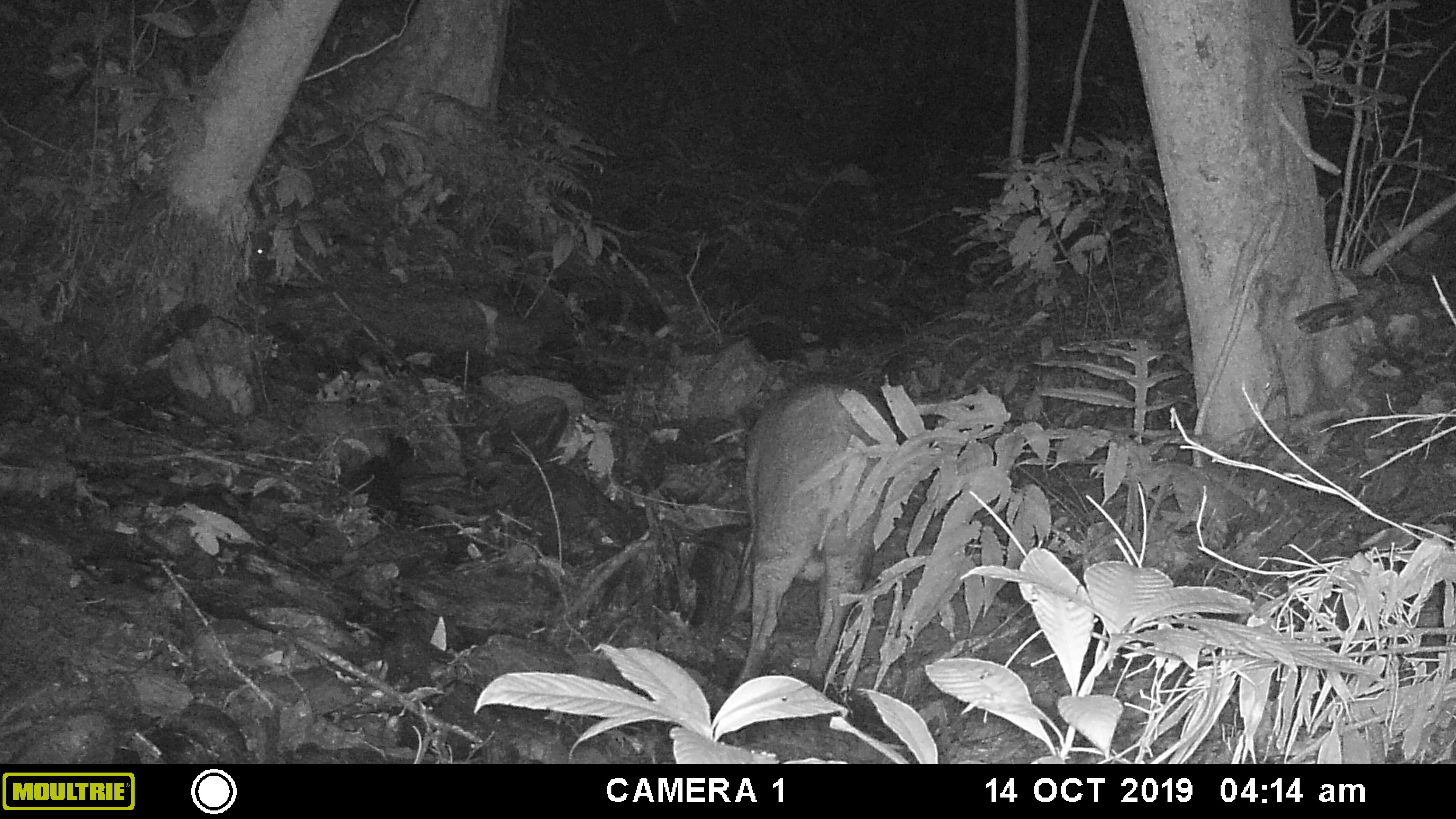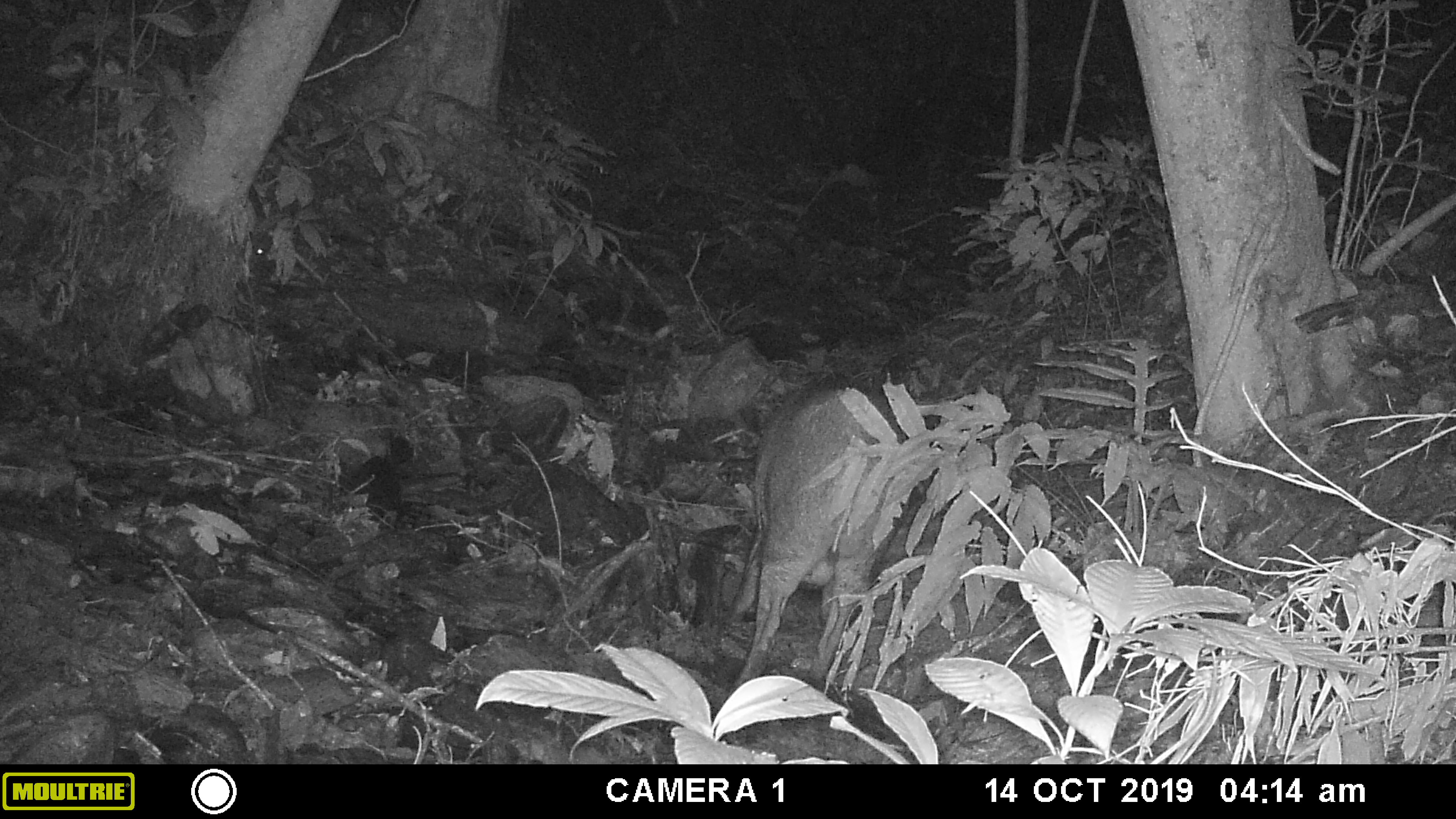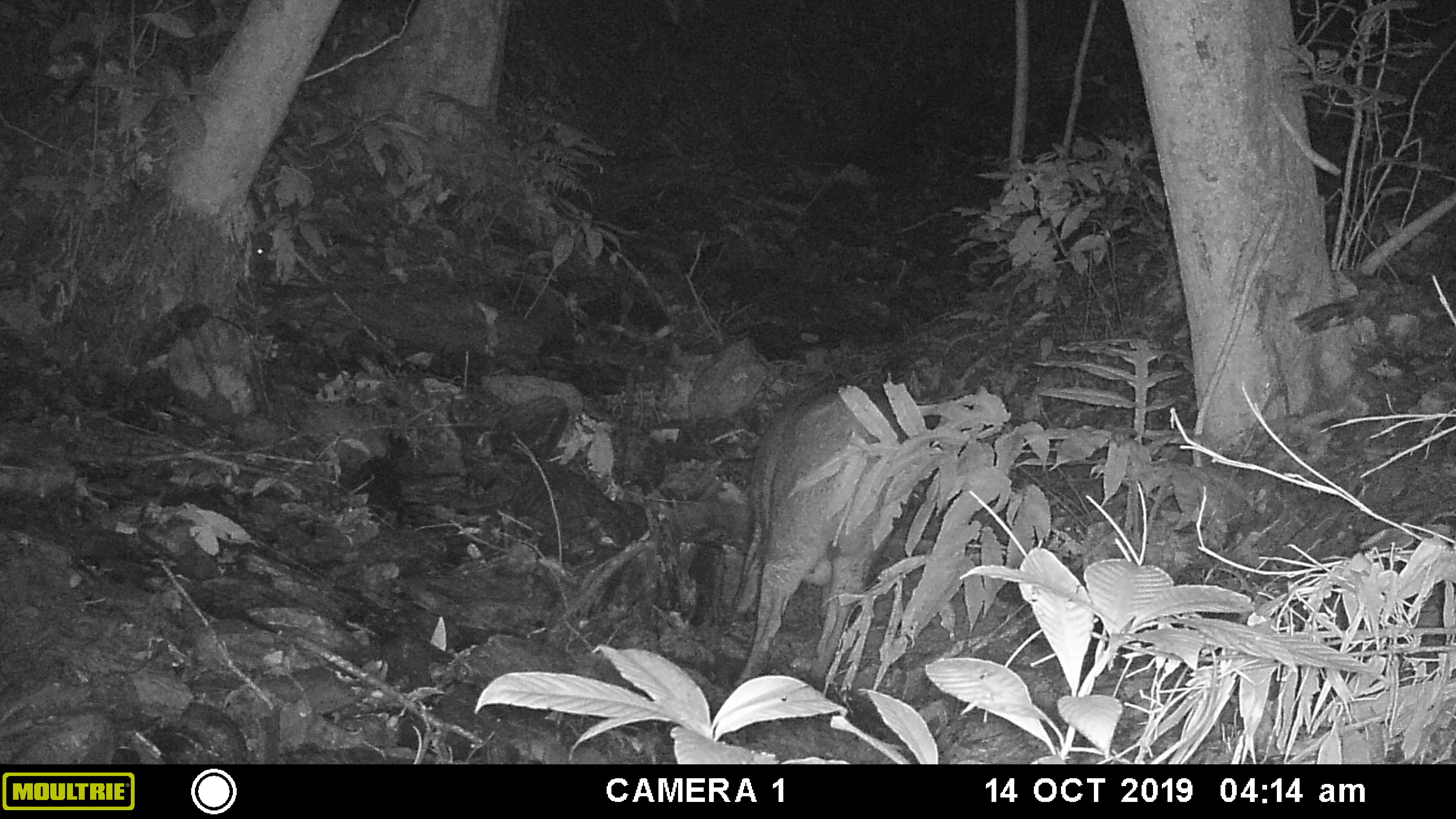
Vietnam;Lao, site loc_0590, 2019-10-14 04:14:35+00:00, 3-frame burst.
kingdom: Animalia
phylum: Chordata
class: Mammalia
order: Artiodactyla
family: Suidae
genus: Sus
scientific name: Sus scrofa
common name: eurasian wild pig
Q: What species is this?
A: Eurasian wild pig (Sus scrofa).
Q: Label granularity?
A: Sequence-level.